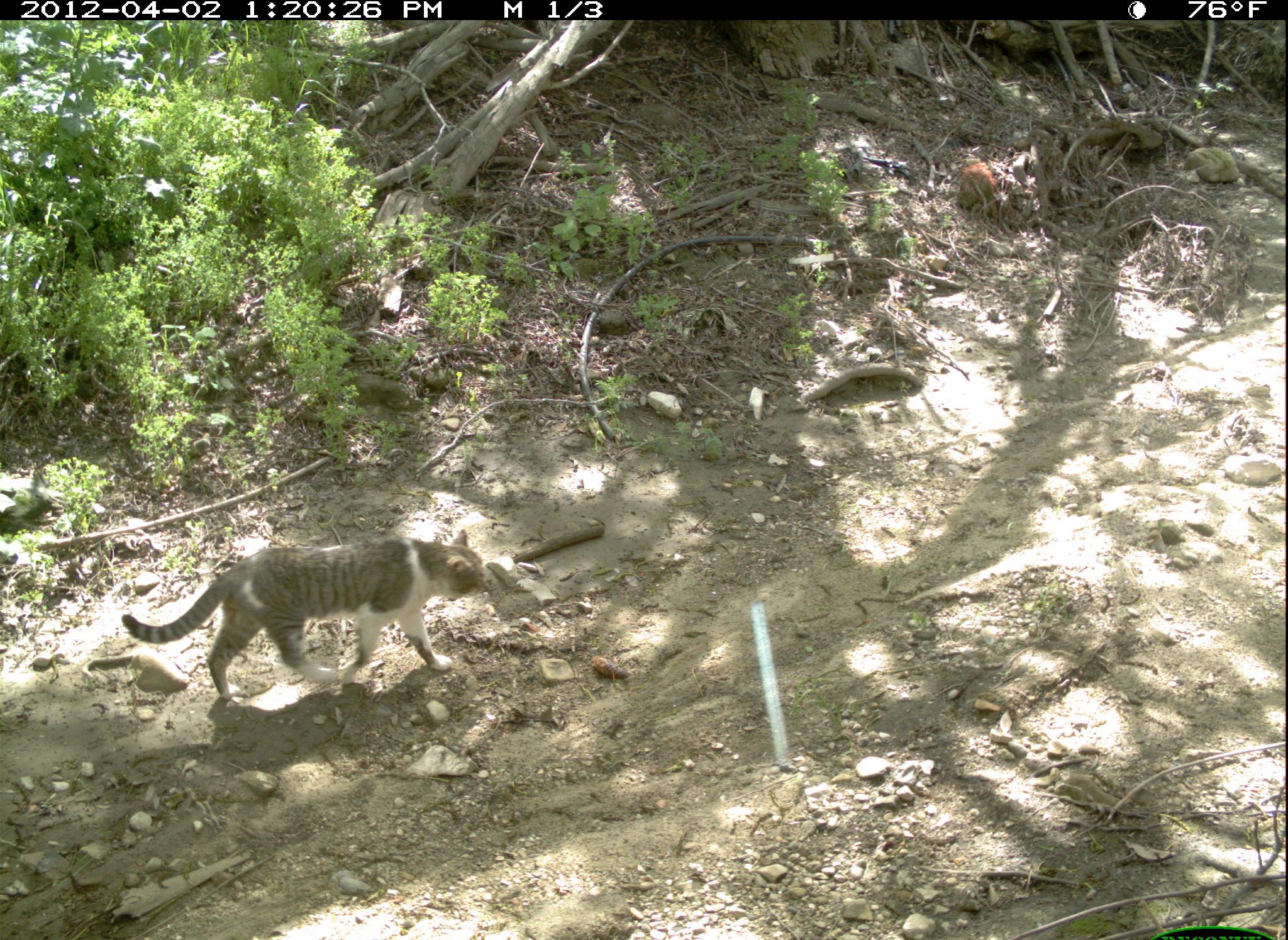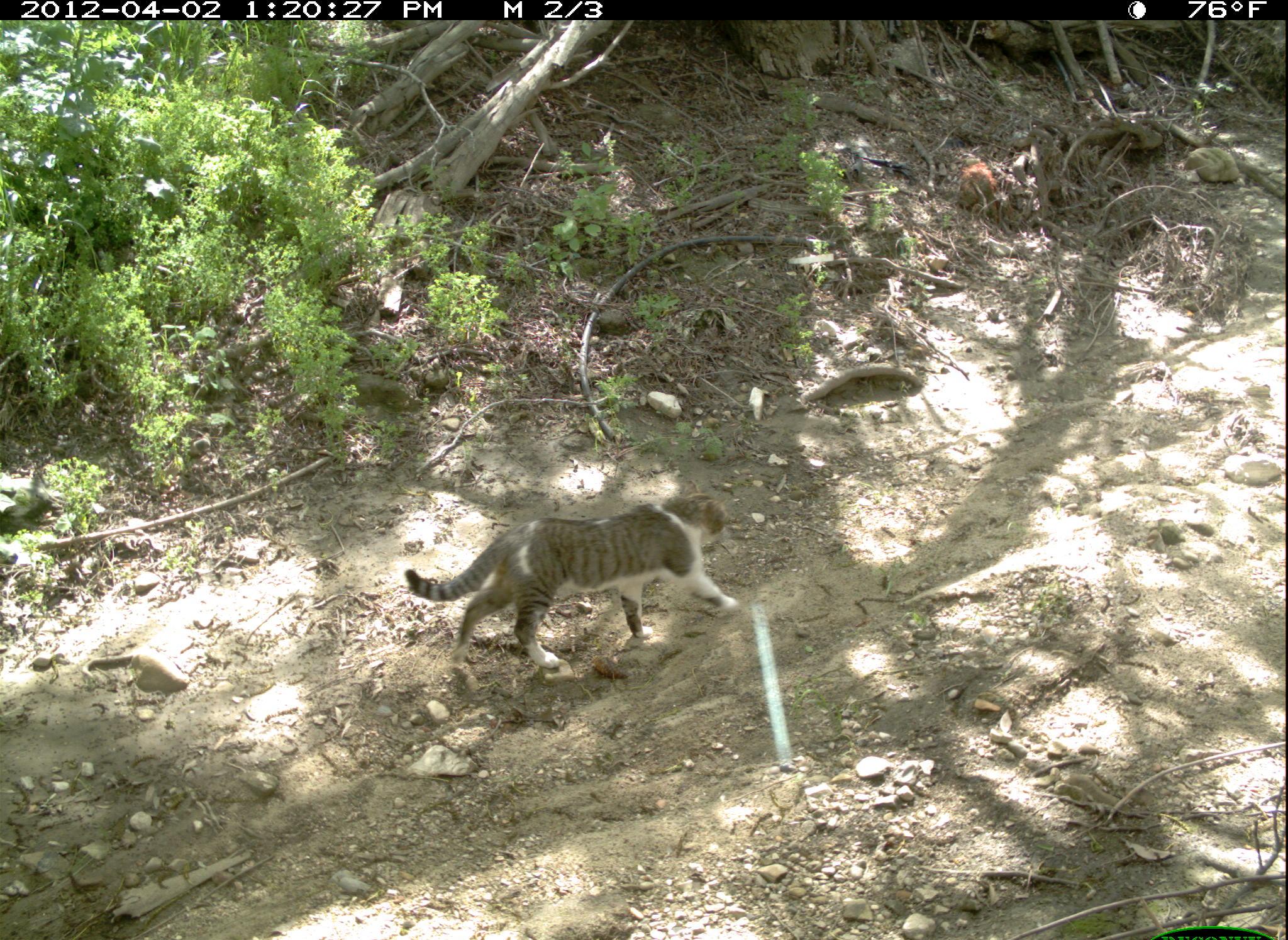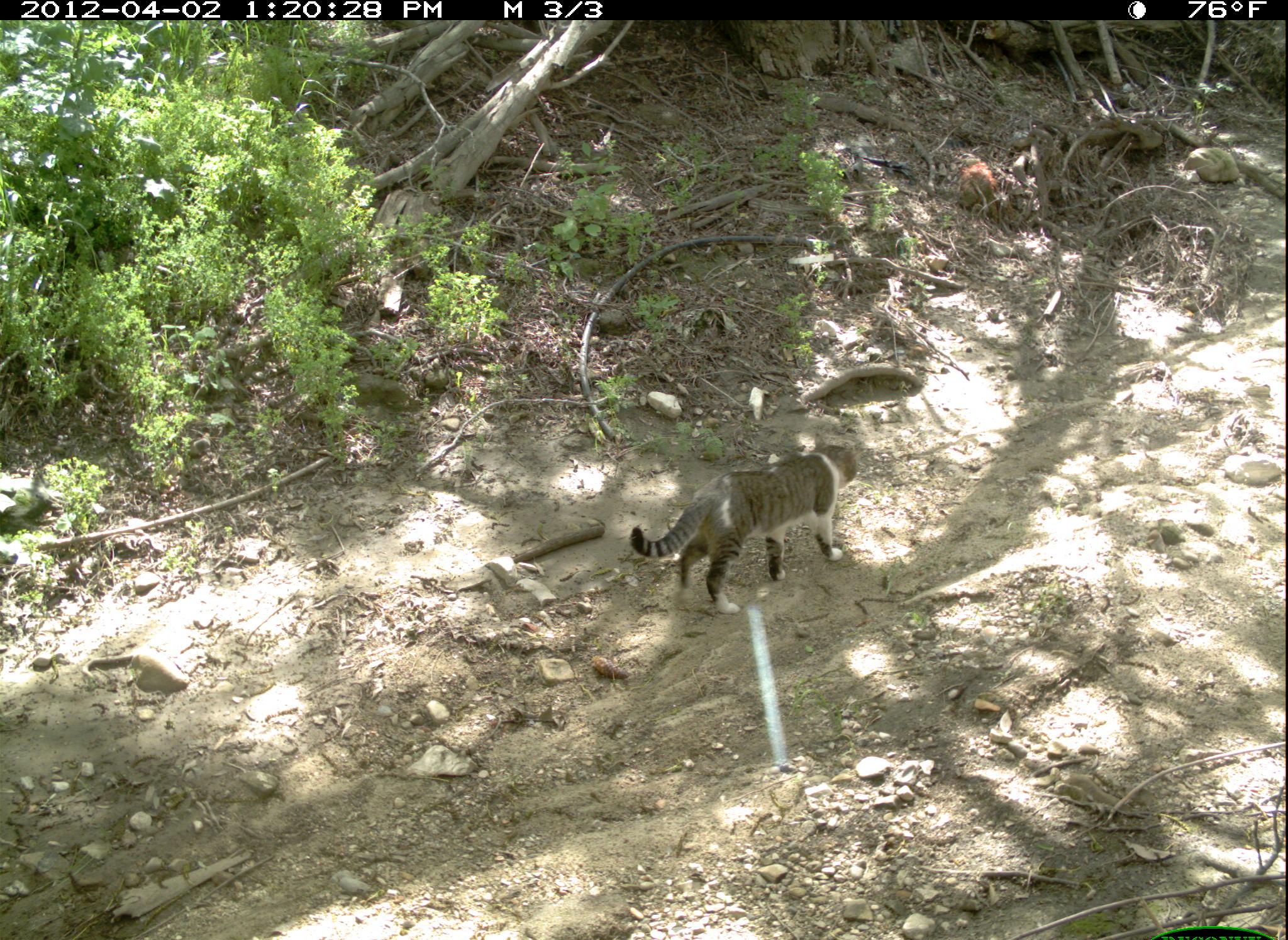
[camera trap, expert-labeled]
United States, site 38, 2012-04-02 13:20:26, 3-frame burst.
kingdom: Animalia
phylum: Chordata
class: Mammalia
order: Carnivora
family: Felidae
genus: Felis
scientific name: Felis catus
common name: cat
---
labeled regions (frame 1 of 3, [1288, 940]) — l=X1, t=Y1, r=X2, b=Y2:
cat: l=85, t=498, r=562, b=734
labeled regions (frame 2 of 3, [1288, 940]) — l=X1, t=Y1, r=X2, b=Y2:
cat: l=406, t=496, r=750, b=675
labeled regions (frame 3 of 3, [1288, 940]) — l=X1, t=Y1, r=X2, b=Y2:
cat: l=628, t=437, r=886, b=617